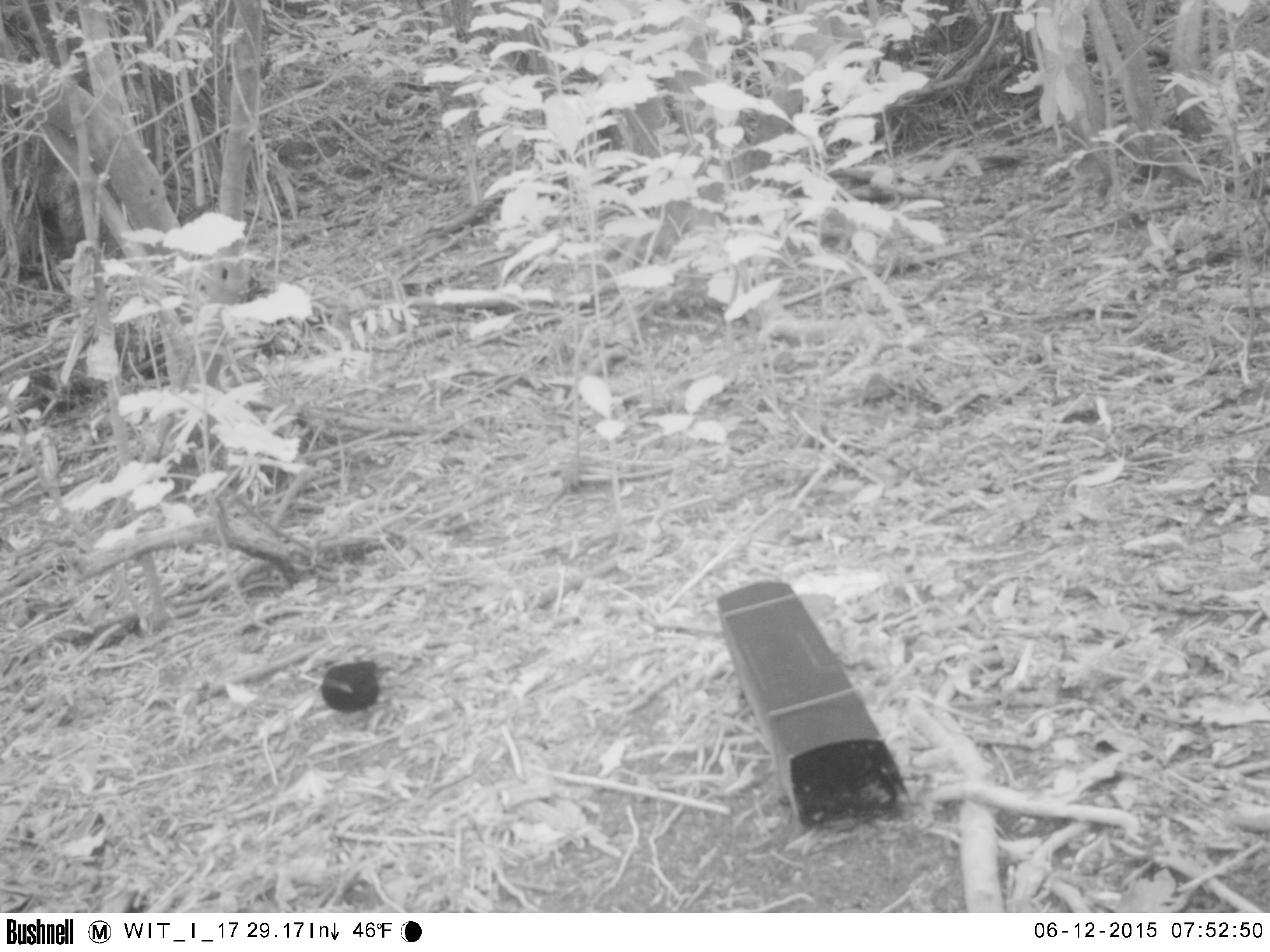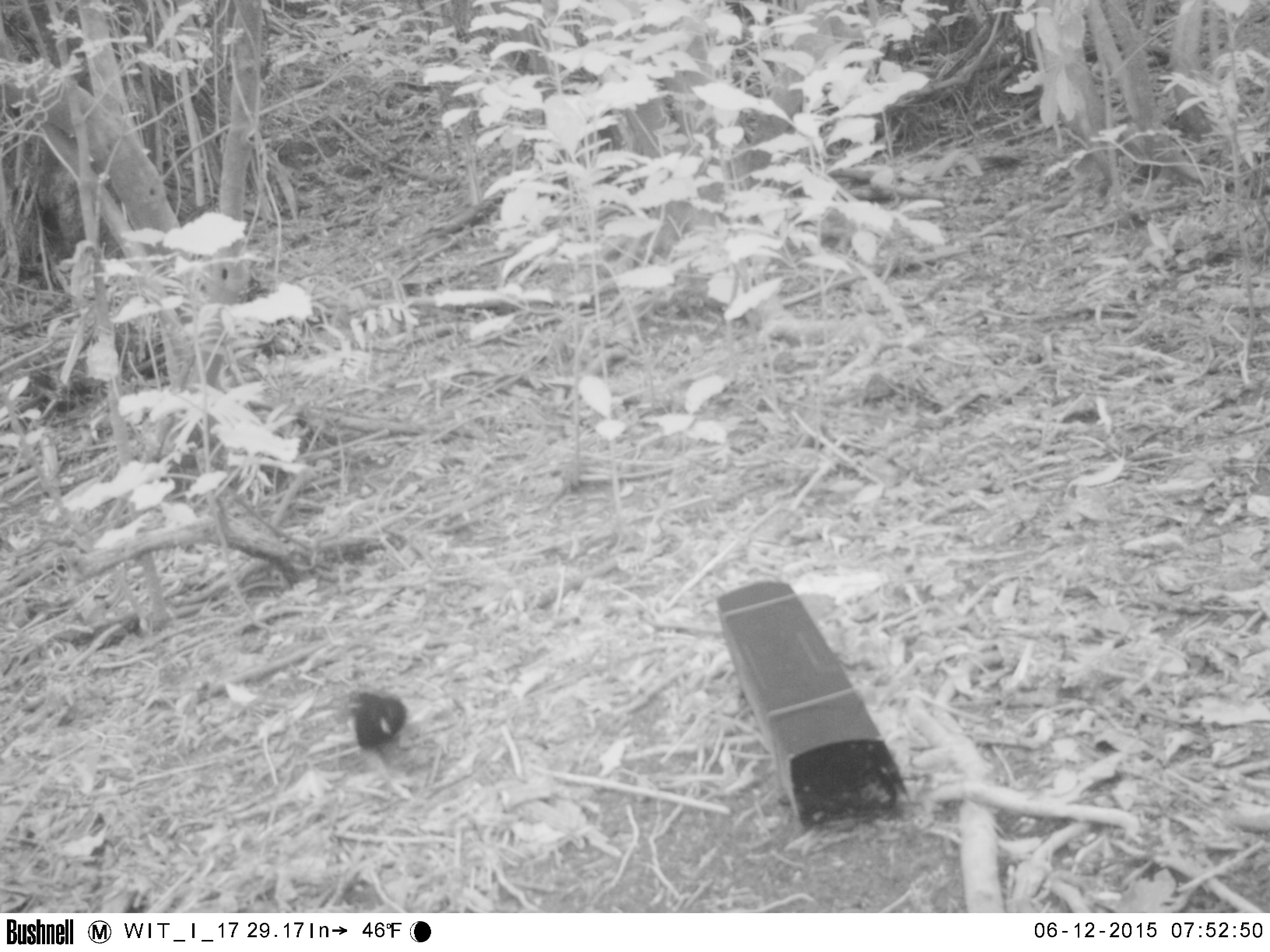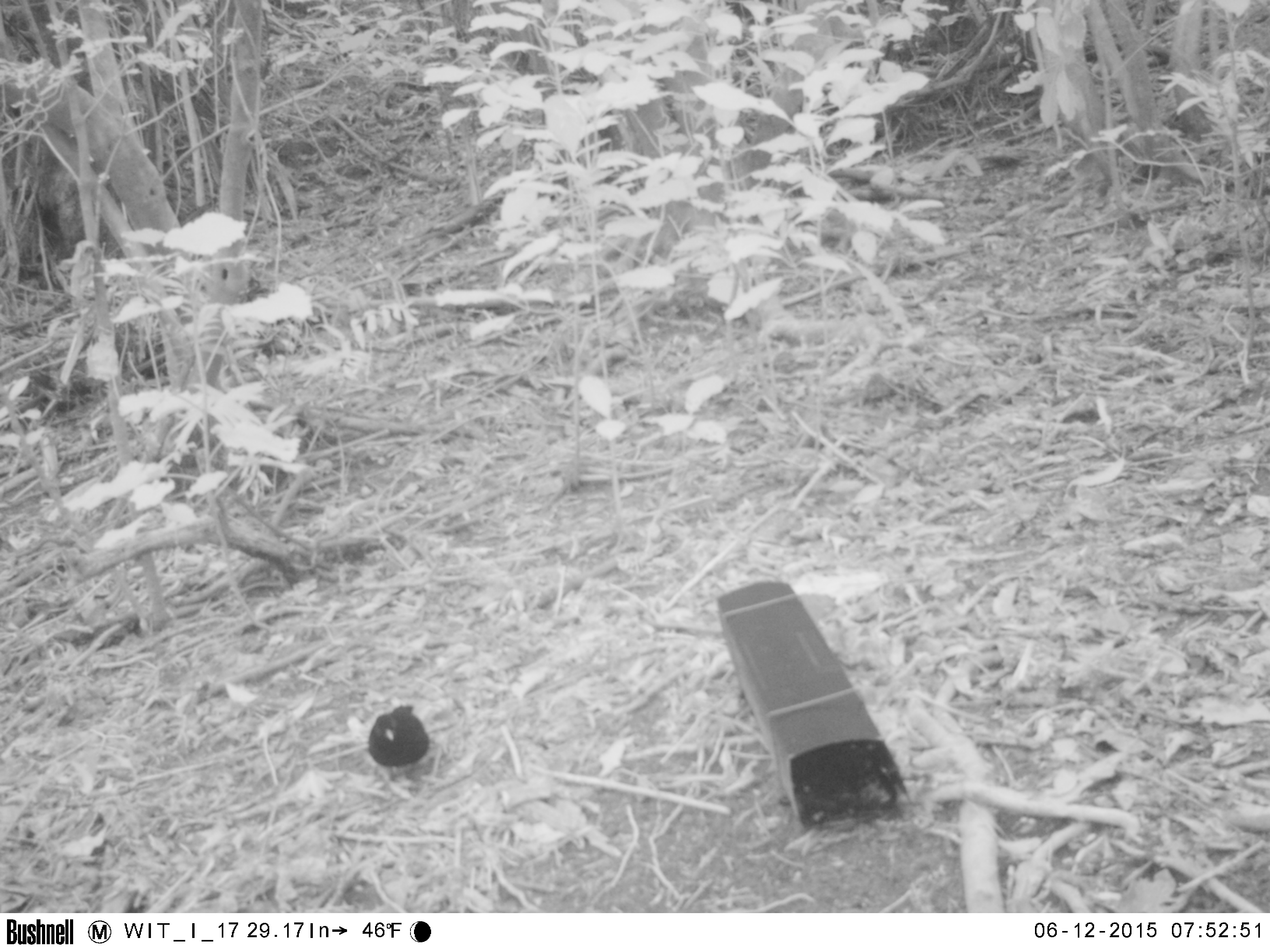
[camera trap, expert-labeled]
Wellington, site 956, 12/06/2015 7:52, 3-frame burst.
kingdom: Animalia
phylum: Chordata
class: Aves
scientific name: Aves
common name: bird